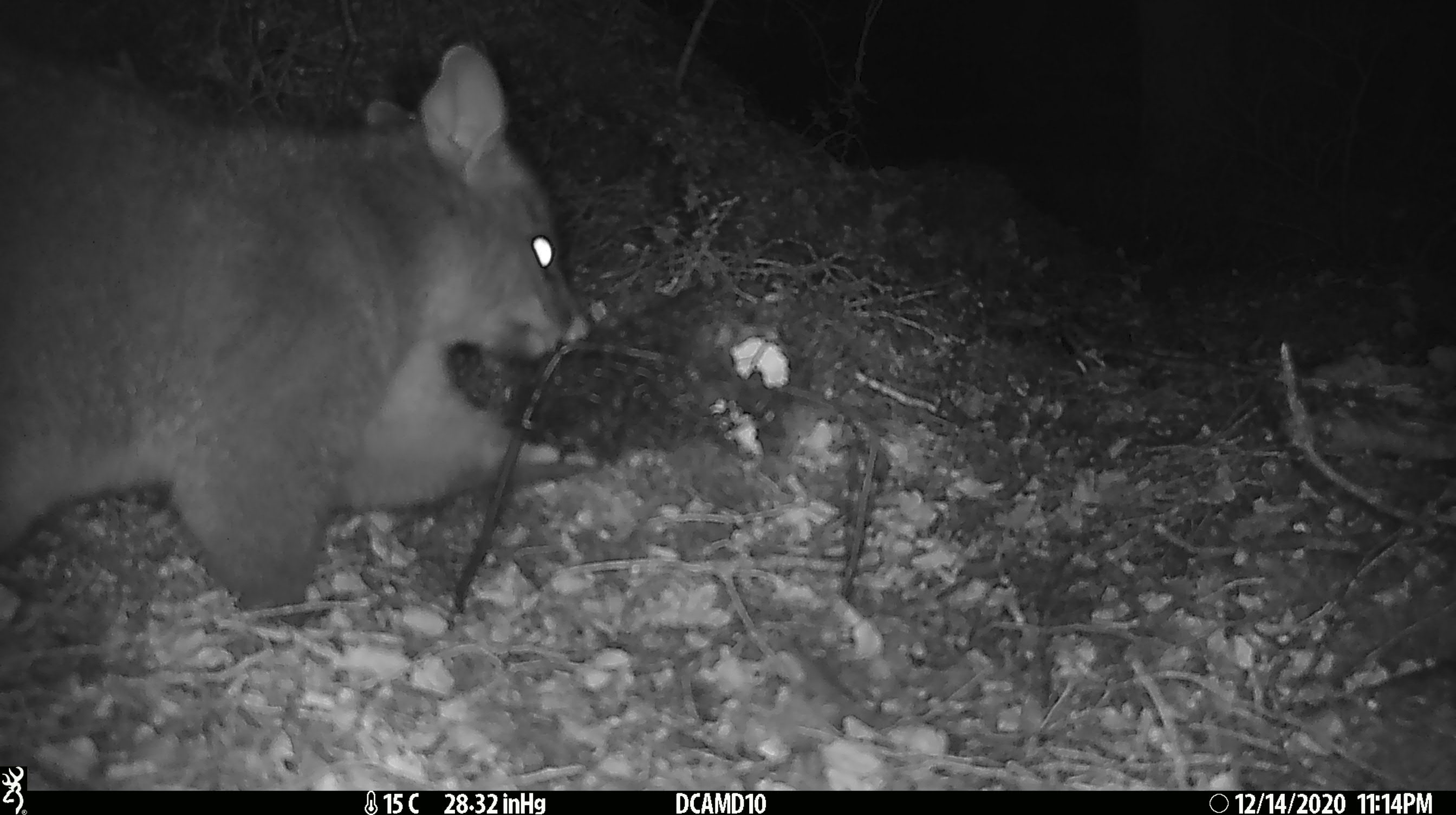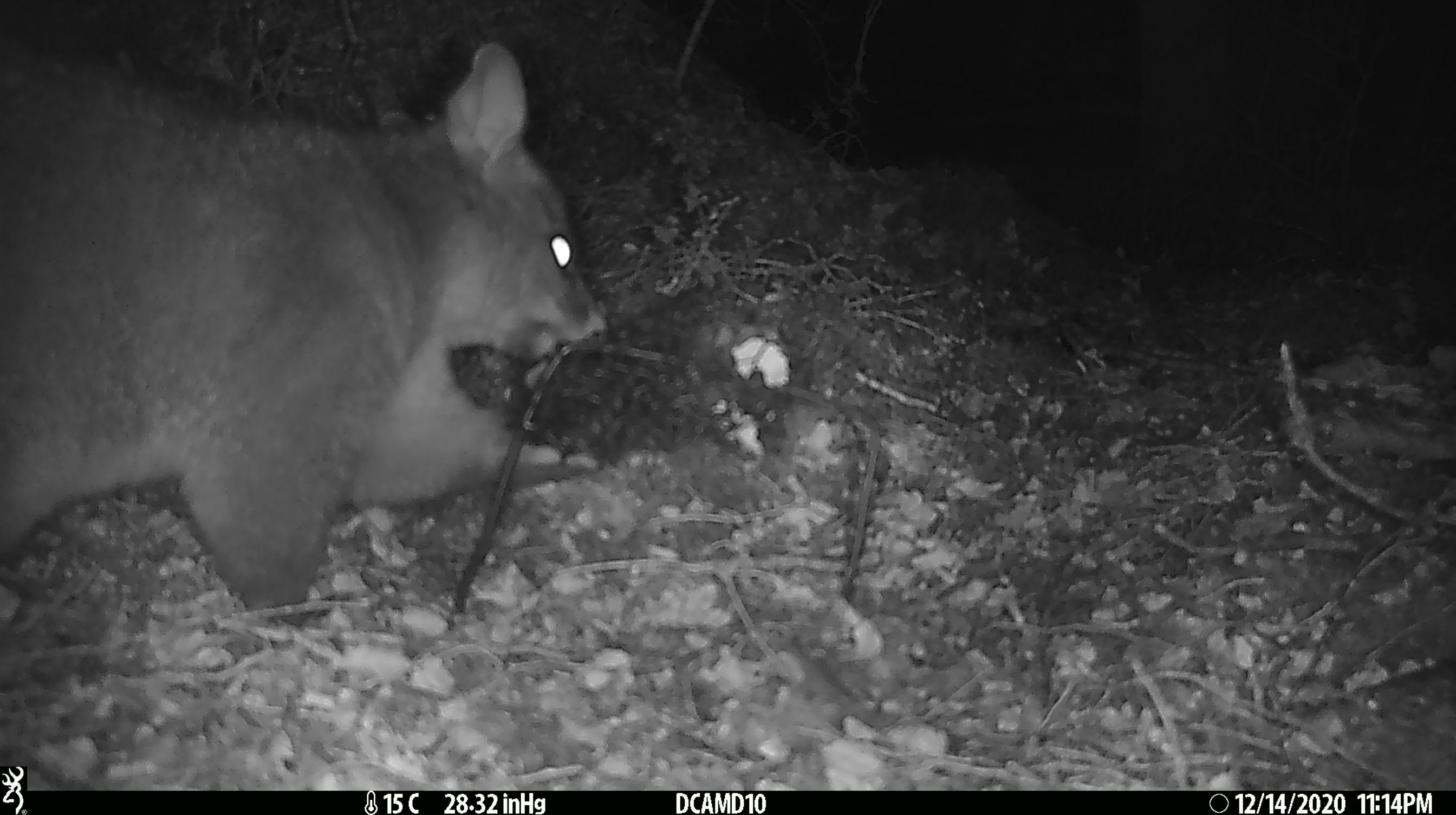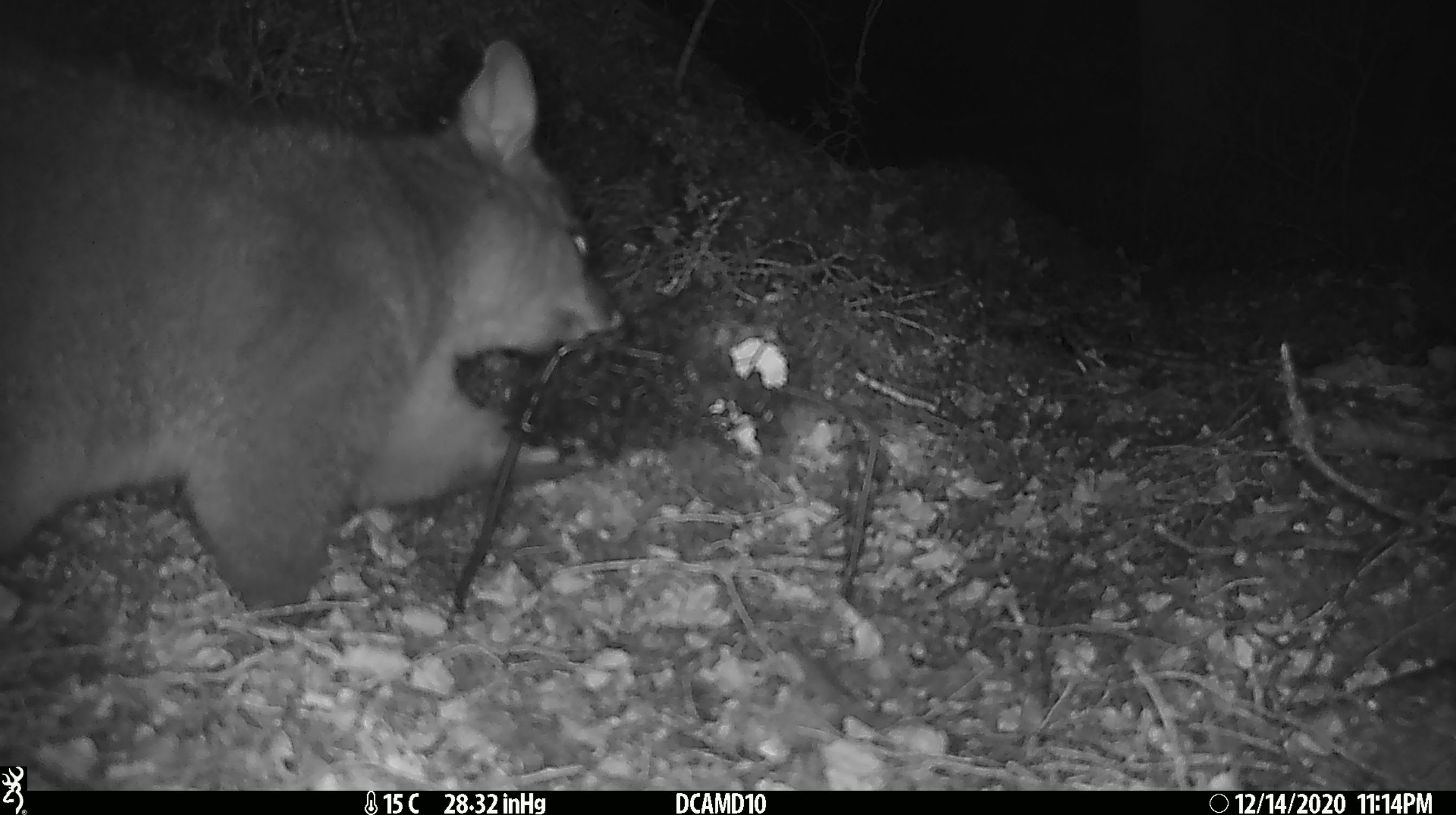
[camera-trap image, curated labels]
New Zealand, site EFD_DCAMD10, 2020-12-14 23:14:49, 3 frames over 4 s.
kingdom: Animalia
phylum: Chordata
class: Mammalia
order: Diprotodontia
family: Phalangeridae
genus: Trichosurus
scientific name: Trichosurus vulpecula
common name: common brushtail possum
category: possum